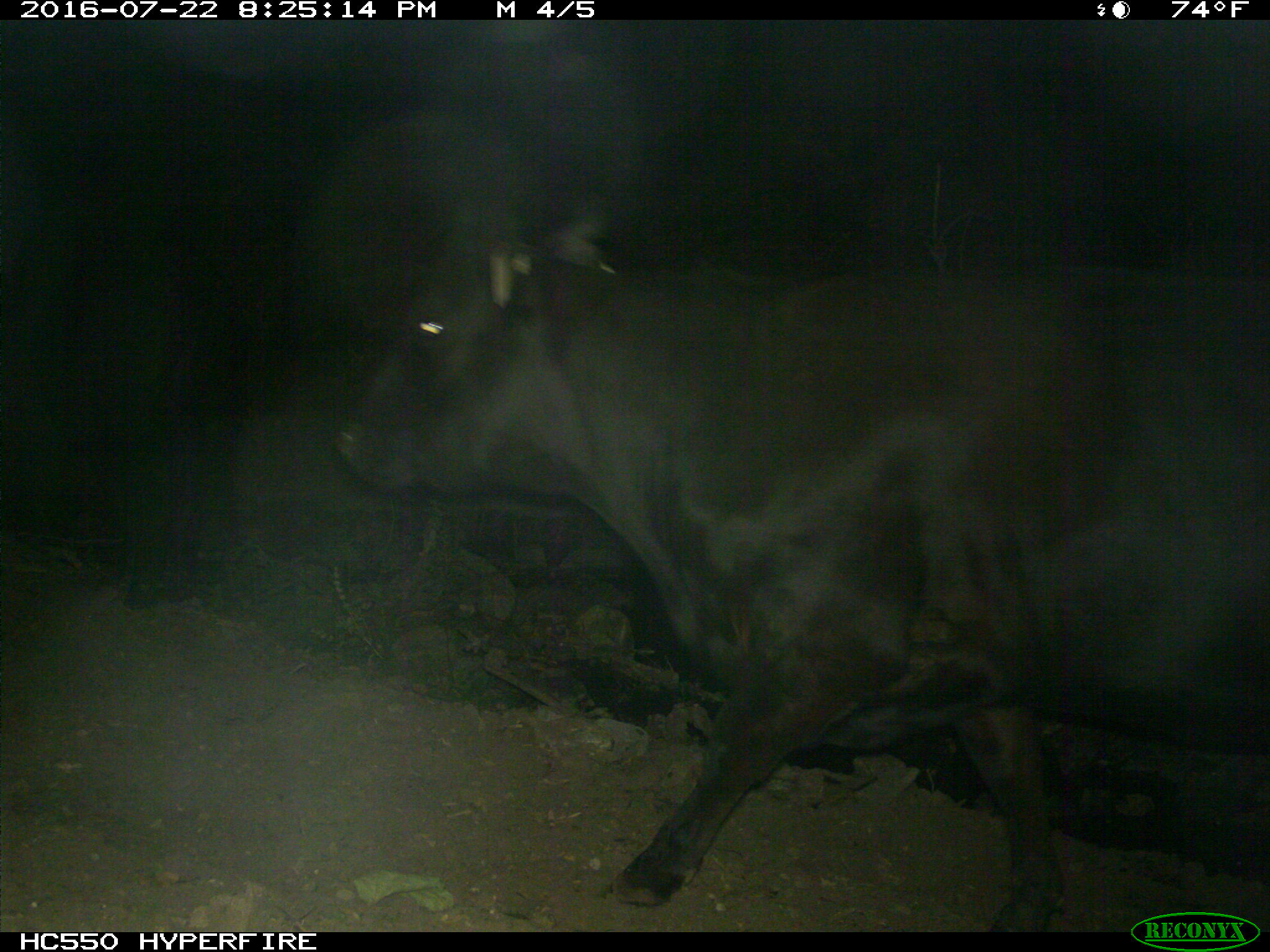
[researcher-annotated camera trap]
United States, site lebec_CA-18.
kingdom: Animalia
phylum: Chordata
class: Mammalia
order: Artiodactyla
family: Bovidae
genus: Bos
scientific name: Bos taurus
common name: domestic cow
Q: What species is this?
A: Bos taurus (domestic cow).